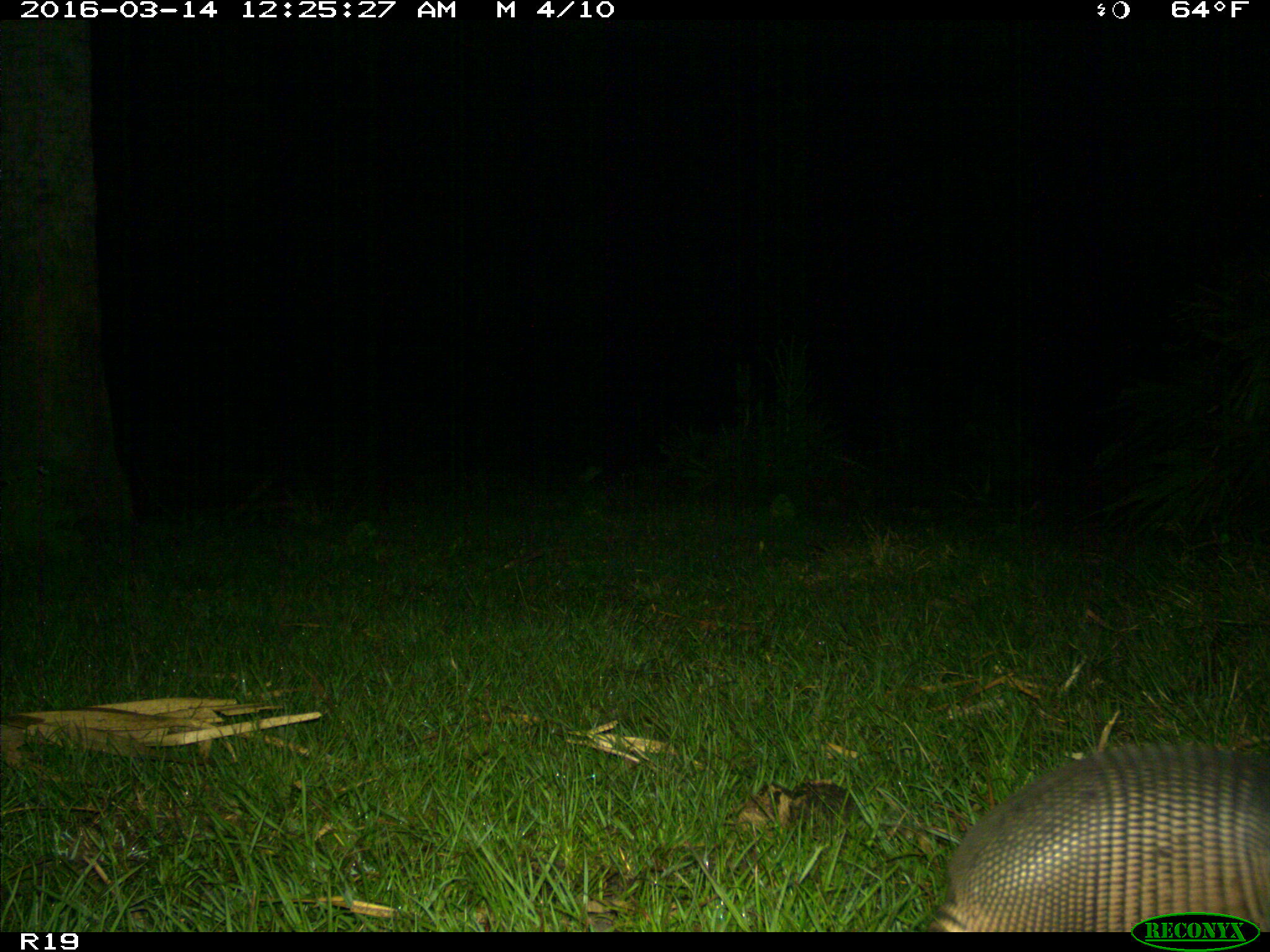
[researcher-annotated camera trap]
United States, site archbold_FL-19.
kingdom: Animalia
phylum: Chordata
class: Mammalia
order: Cingulata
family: Dasypodidae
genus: Dasypus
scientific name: Dasypus novemcinctus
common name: nine-banded armadillo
Dasypus novemcinctus (nine-banded armadillo).